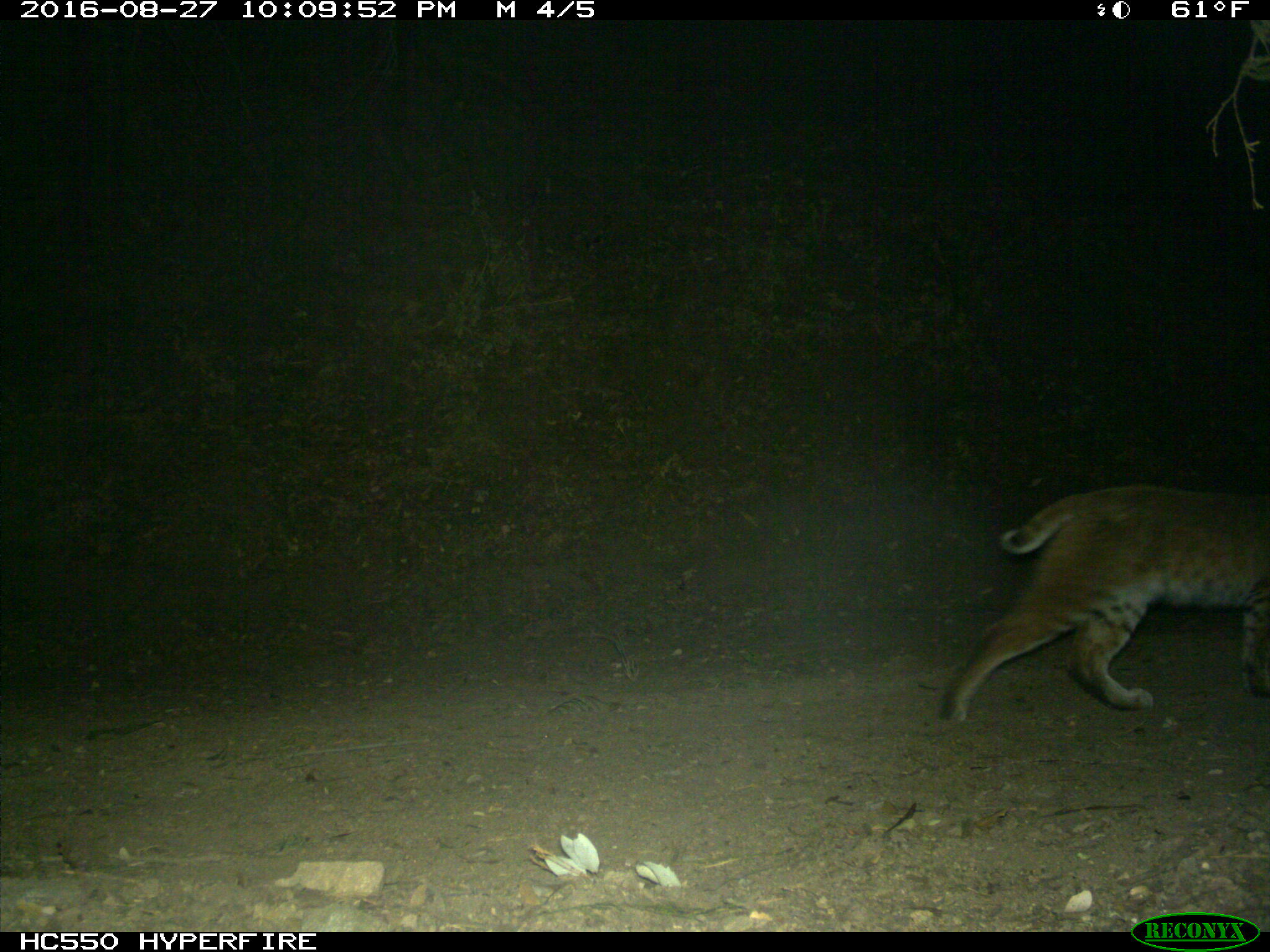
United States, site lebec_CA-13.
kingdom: Animalia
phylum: Chordata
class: Mammalia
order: Carnivora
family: Felidae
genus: Lynx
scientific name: Lynx rufus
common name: bobcat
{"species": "Lynx rufus (bobcat)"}